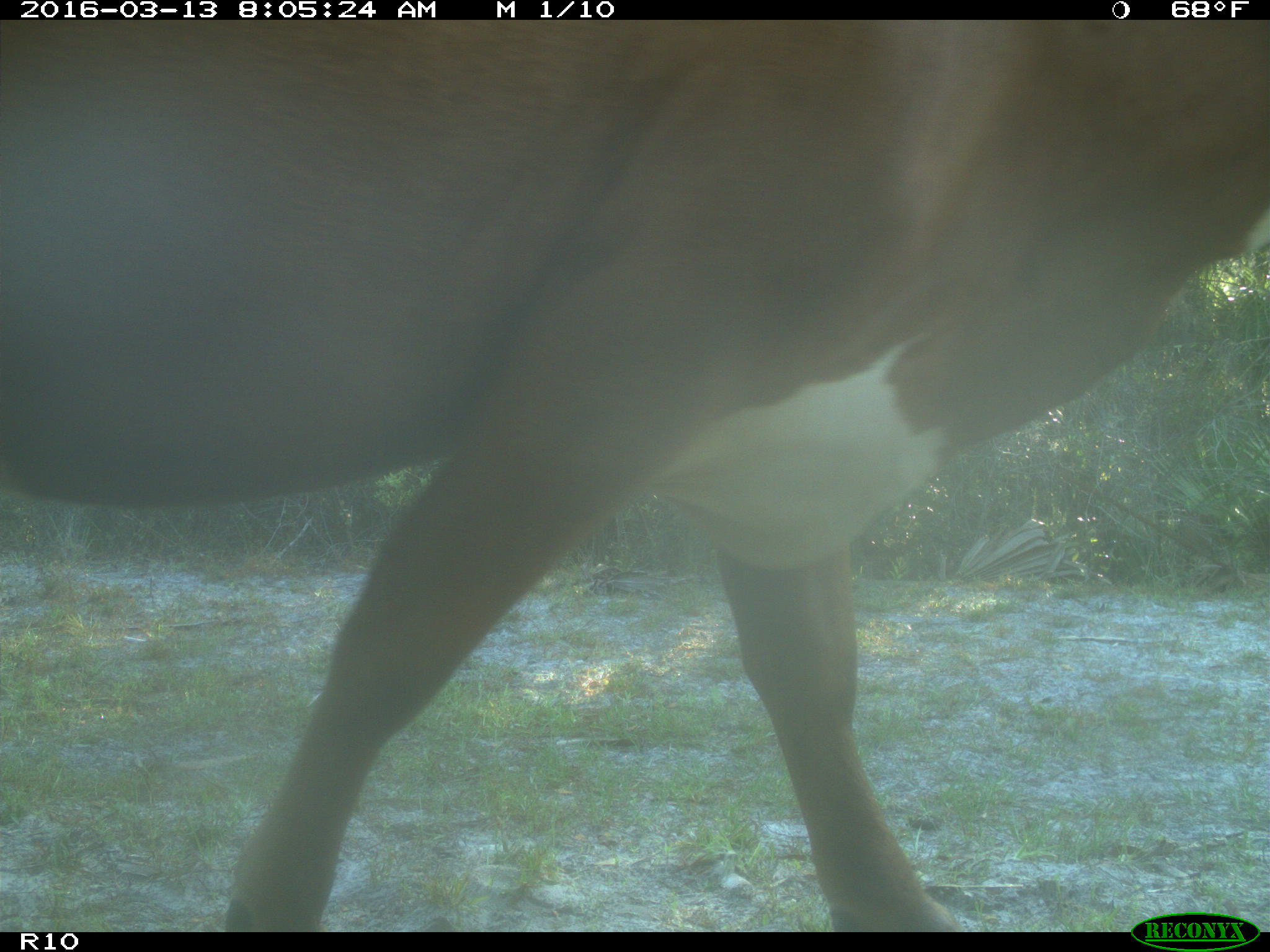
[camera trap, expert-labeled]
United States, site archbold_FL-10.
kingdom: Animalia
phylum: Chordata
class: Mammalia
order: Artiodactyla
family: Bovidae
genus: Bos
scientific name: Bos taurus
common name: domestic cow